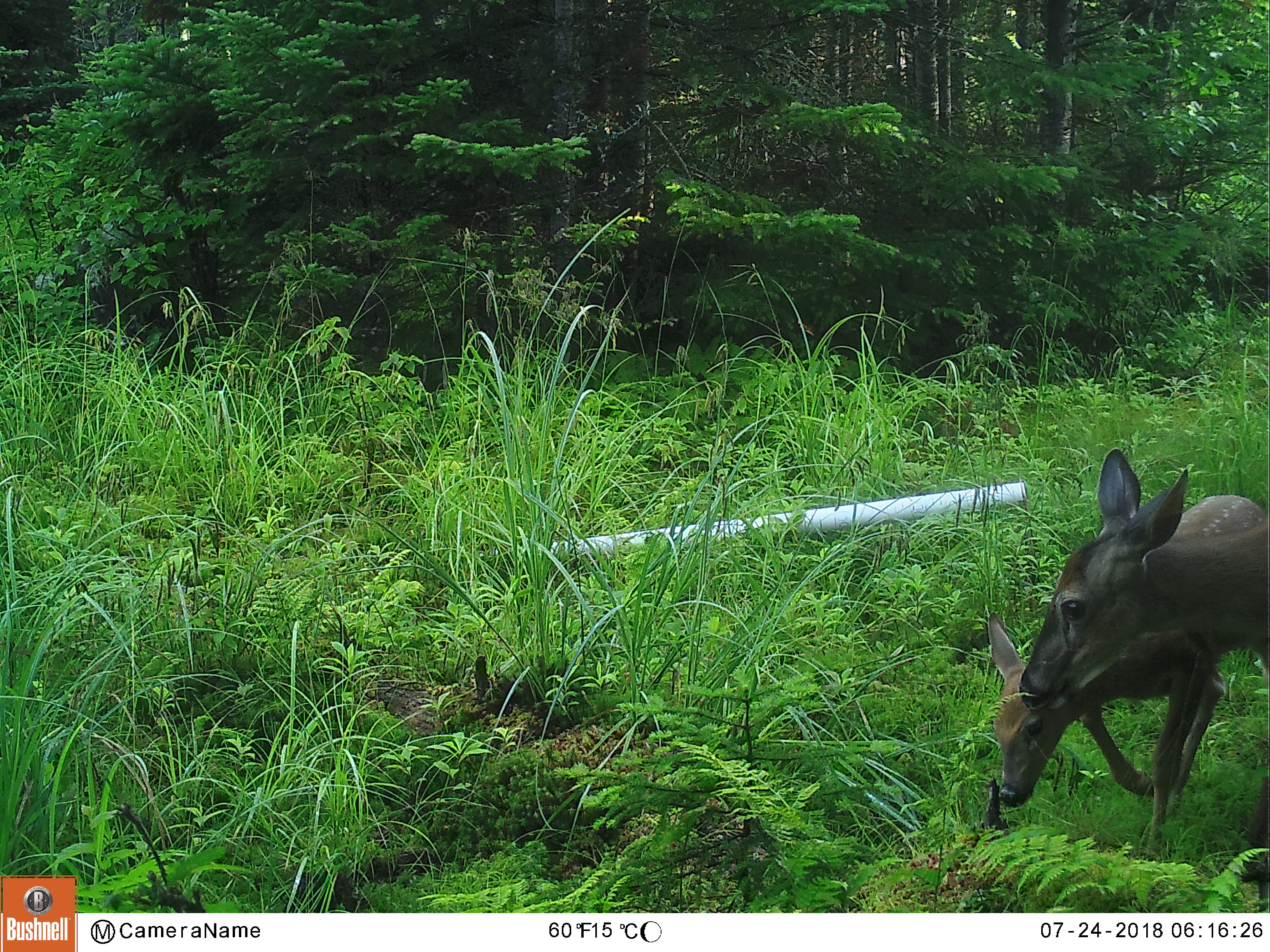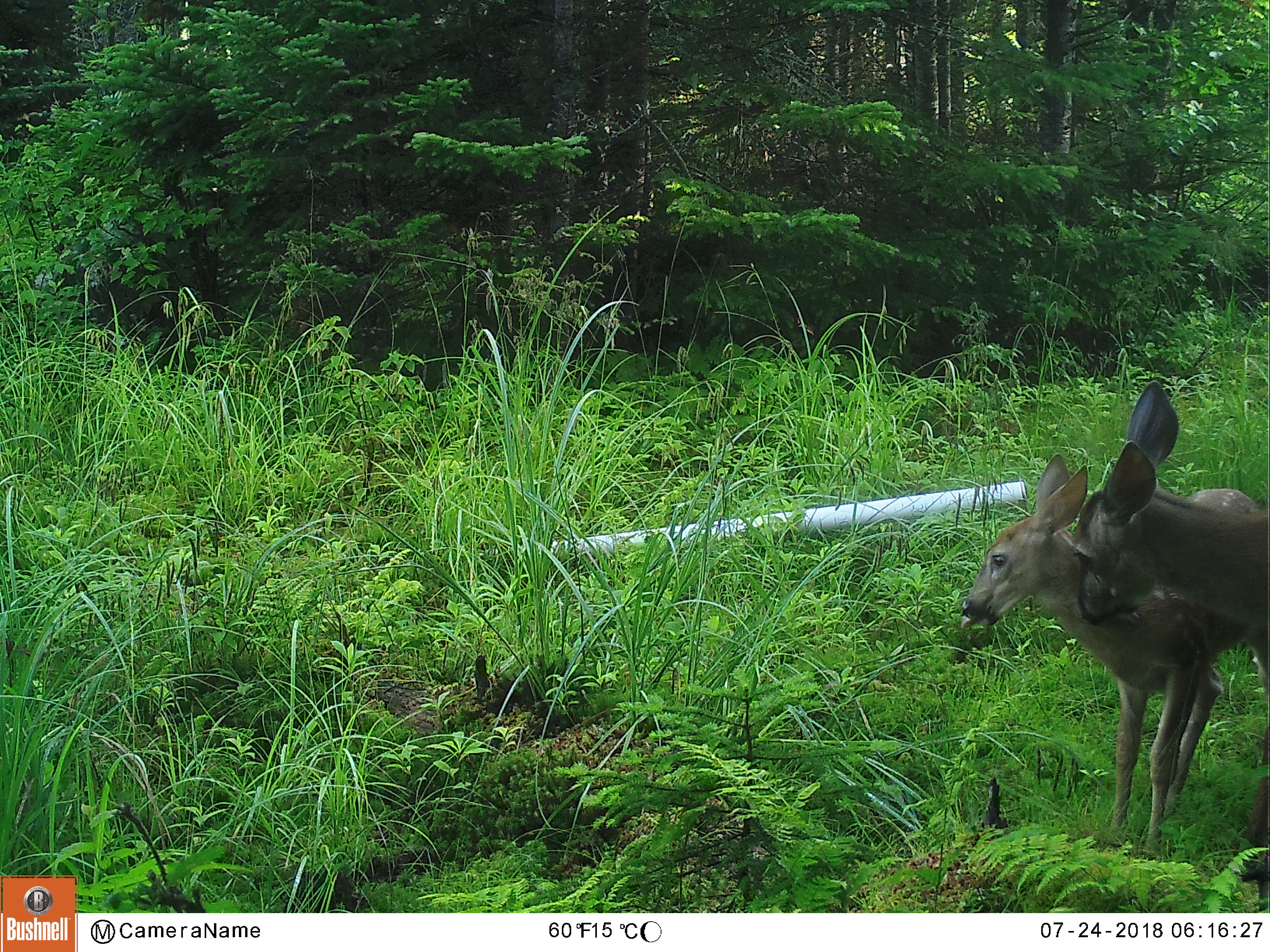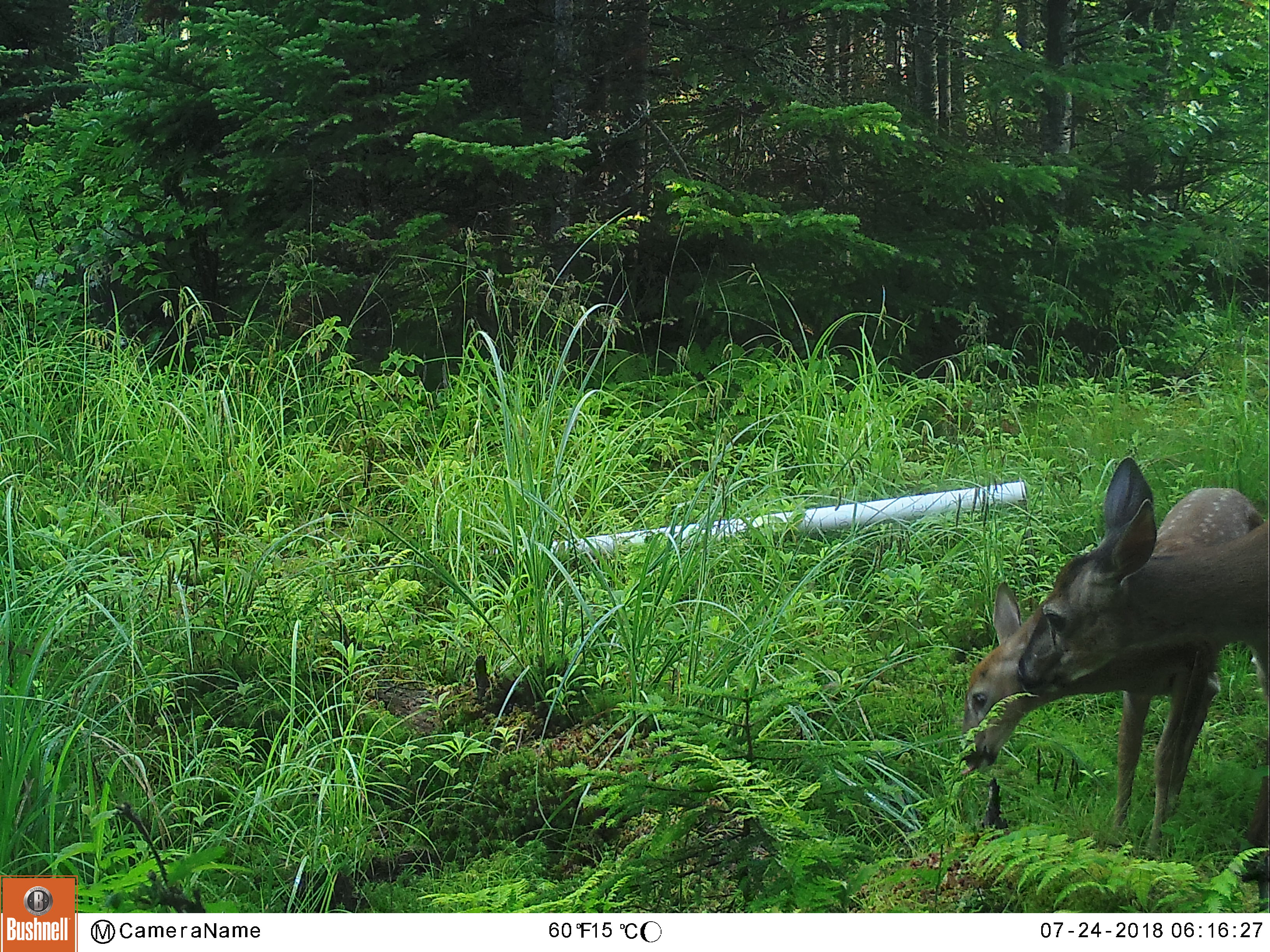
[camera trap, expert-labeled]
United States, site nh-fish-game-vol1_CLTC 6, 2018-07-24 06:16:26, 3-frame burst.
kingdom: Animalia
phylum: Chordata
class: Mammalia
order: Artiodactyla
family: Cervidae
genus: Odocoileus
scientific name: Odocoileus virginianus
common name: white-tailed deer